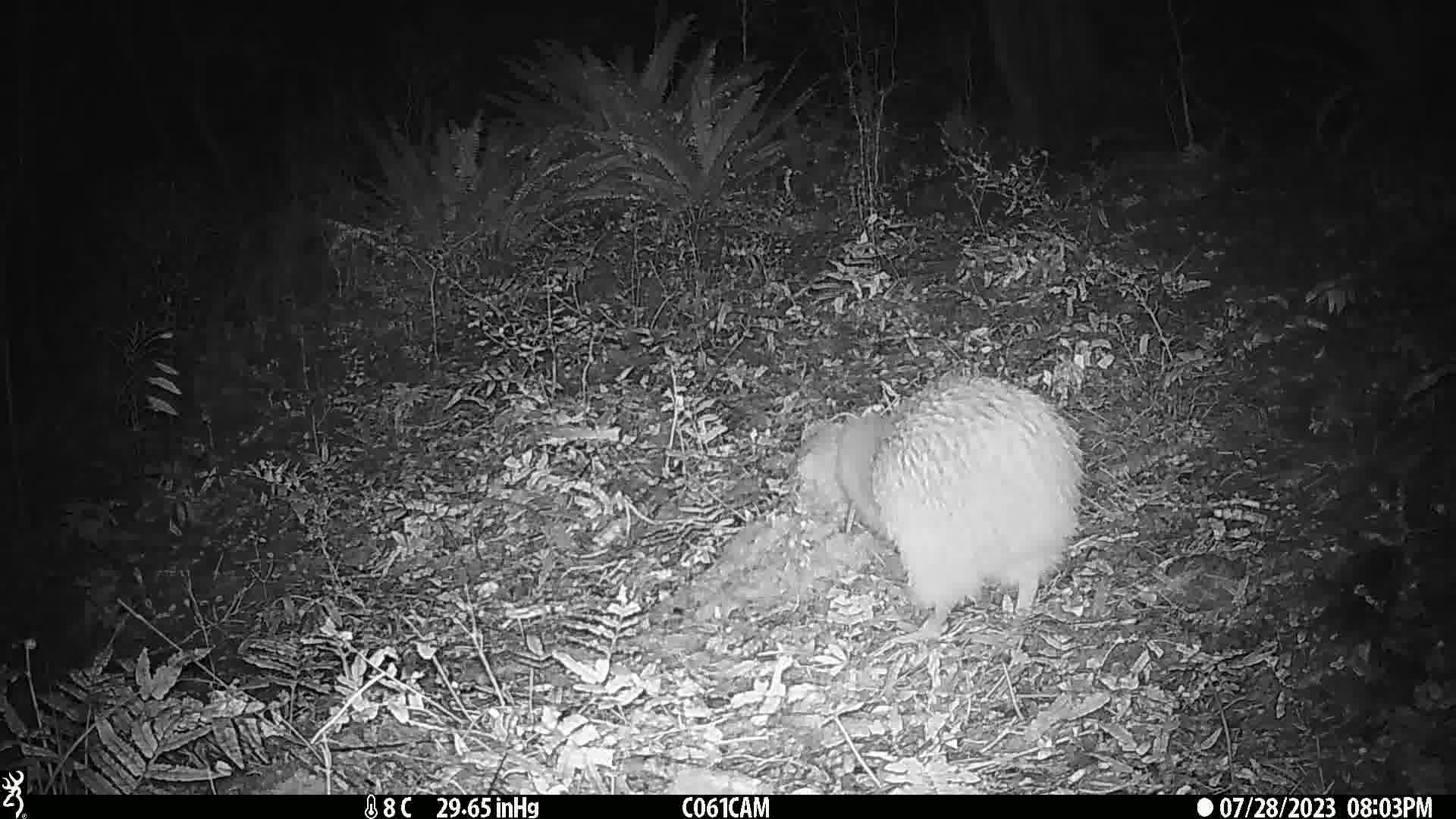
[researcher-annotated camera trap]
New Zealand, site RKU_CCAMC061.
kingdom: Animalia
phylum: Chordata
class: Aves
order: Apterygiformes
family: Apterygidae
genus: Apteryx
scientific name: Apteryx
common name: kiwi